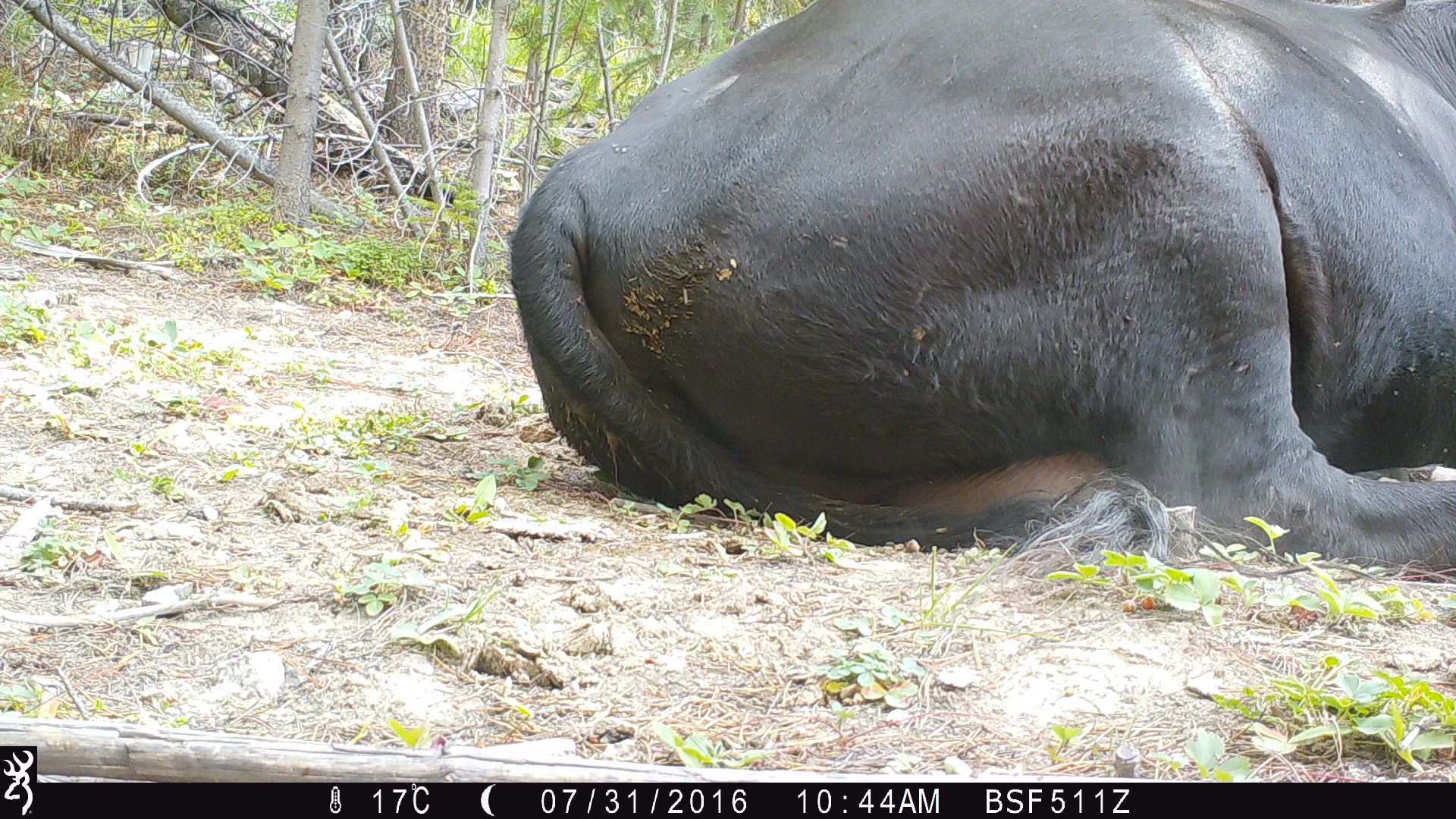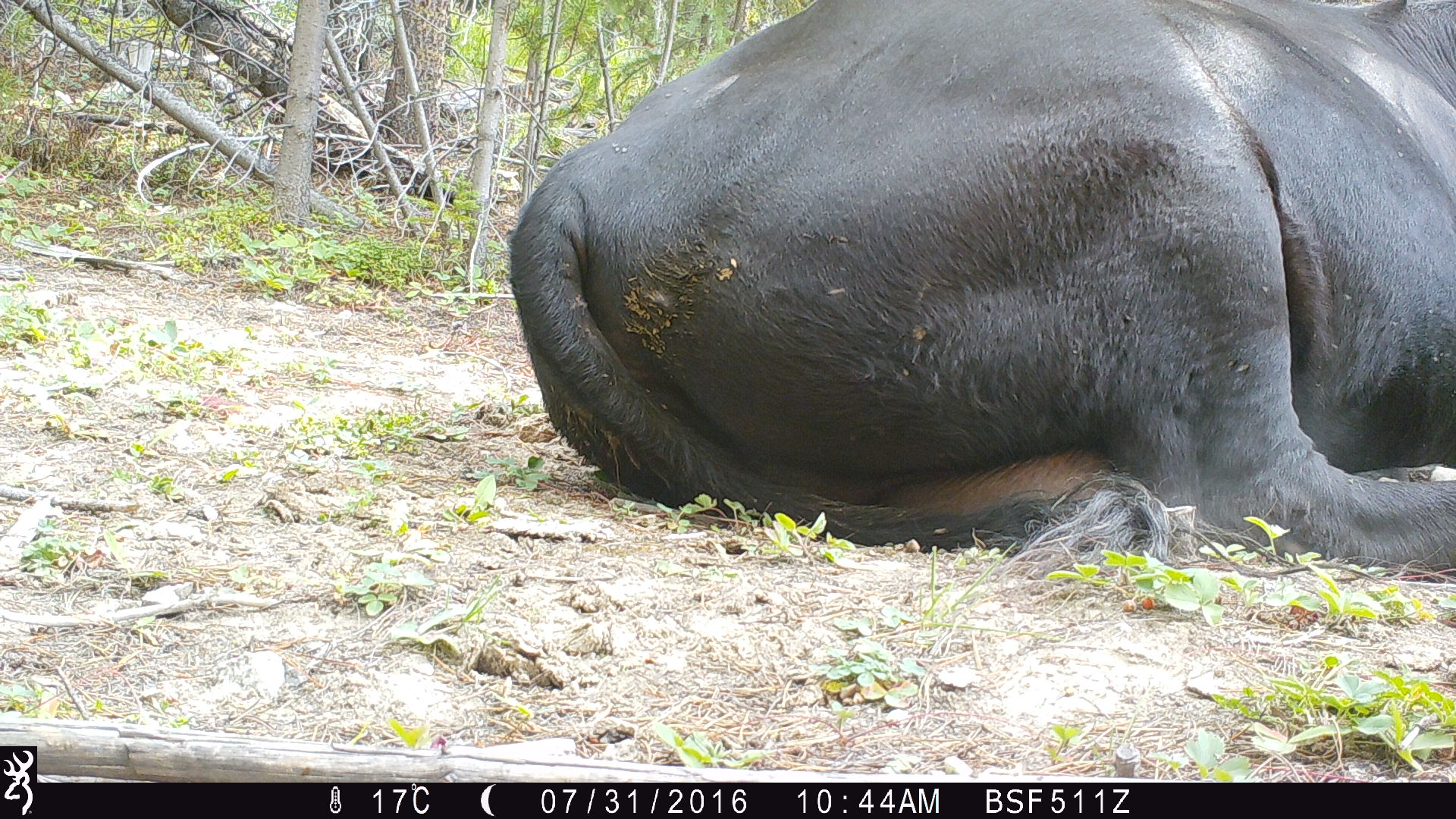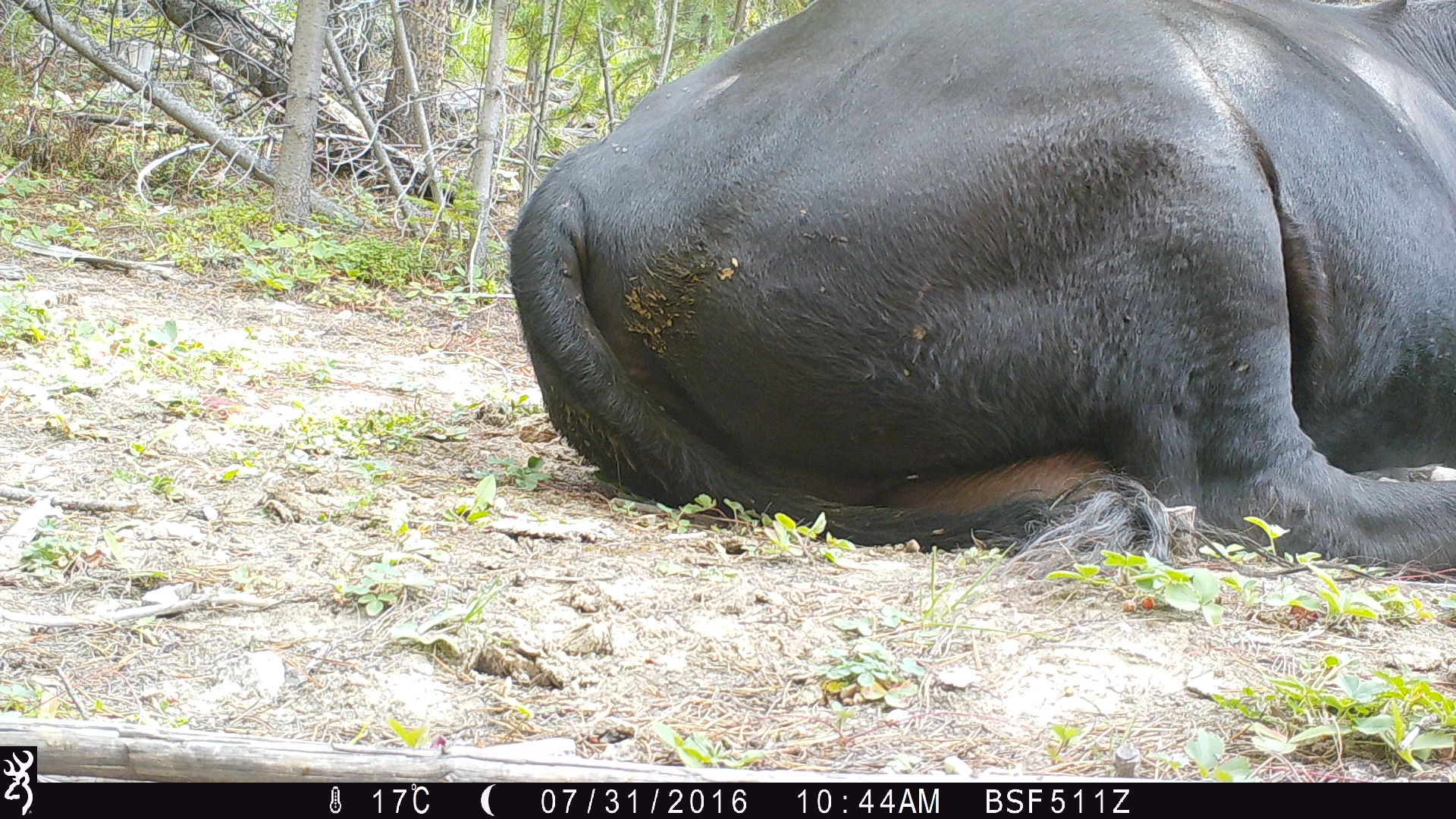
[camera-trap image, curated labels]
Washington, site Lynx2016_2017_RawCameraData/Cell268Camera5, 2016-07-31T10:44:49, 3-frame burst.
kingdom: Animalia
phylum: Chordata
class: Mammalia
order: Artiodactyla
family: Bovidae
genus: Bos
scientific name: Bos taurus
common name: domestic cattle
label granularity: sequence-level